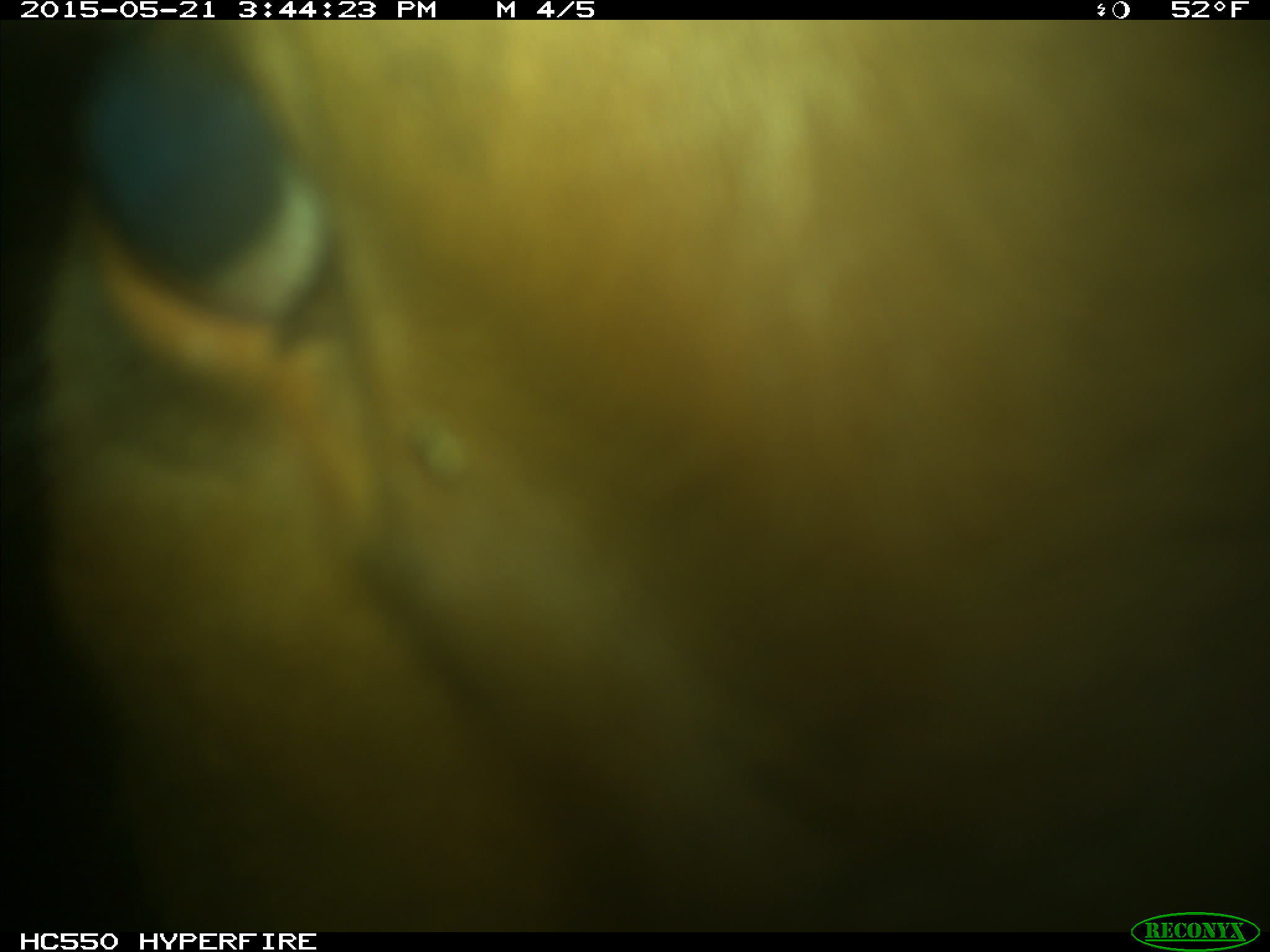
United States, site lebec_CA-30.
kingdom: Animalia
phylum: Chordata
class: Mammalia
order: Artiodactyla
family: Bovidae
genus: Bos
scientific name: Bos taurus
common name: domestic cow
Bos taurus (domestic cow).